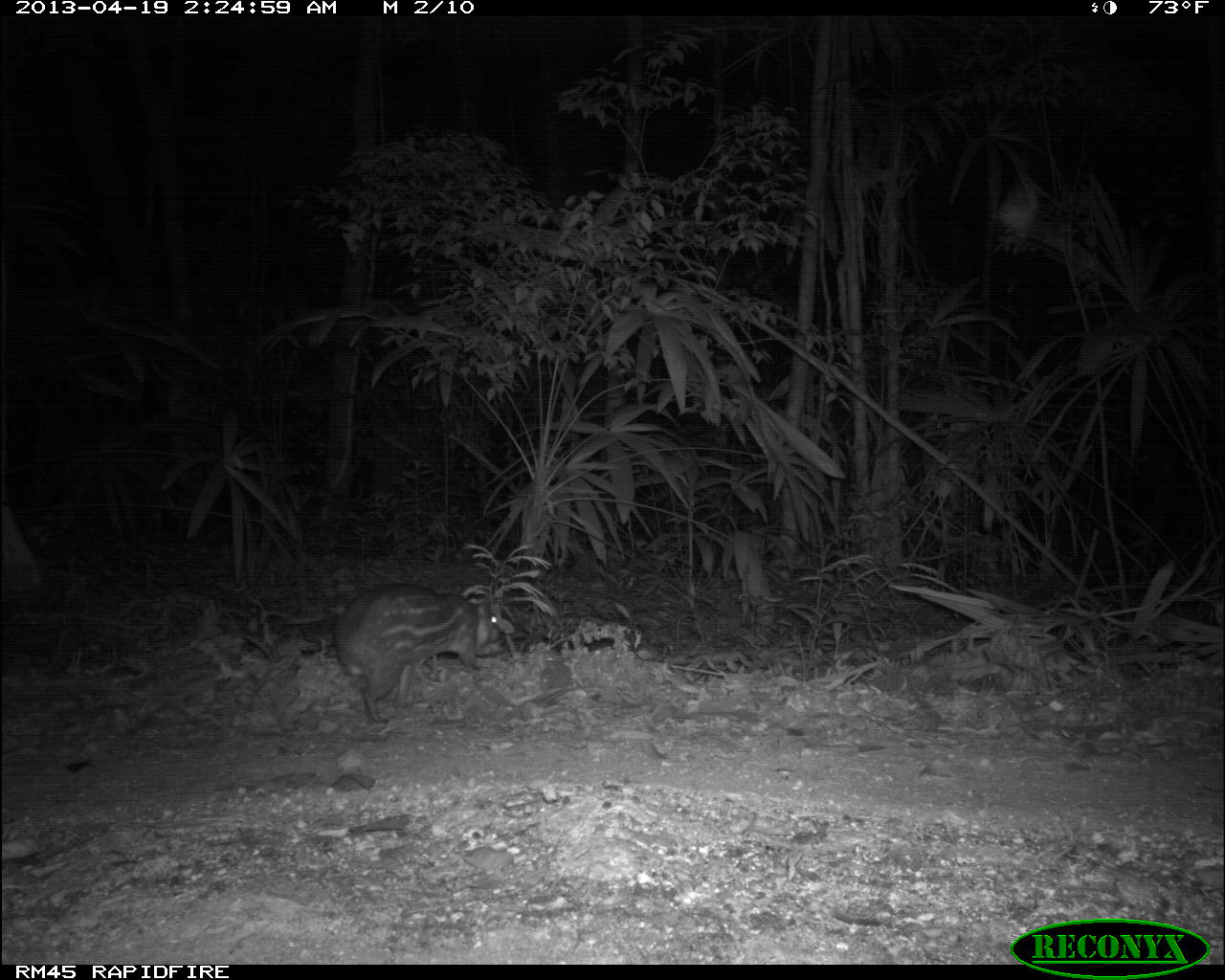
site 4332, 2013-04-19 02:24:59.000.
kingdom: Animalia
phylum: Chordata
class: Mammalia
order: Rodentia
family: Cuniculidae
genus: Cuniculus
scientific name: Cuniculus paca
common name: lowland paca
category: agouti paca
Agouti paca (lowland paca) (Cuniculus paca), count 1.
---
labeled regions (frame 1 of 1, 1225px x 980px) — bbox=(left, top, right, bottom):
agouti paca: bbox=(330, 579, 506, 724)